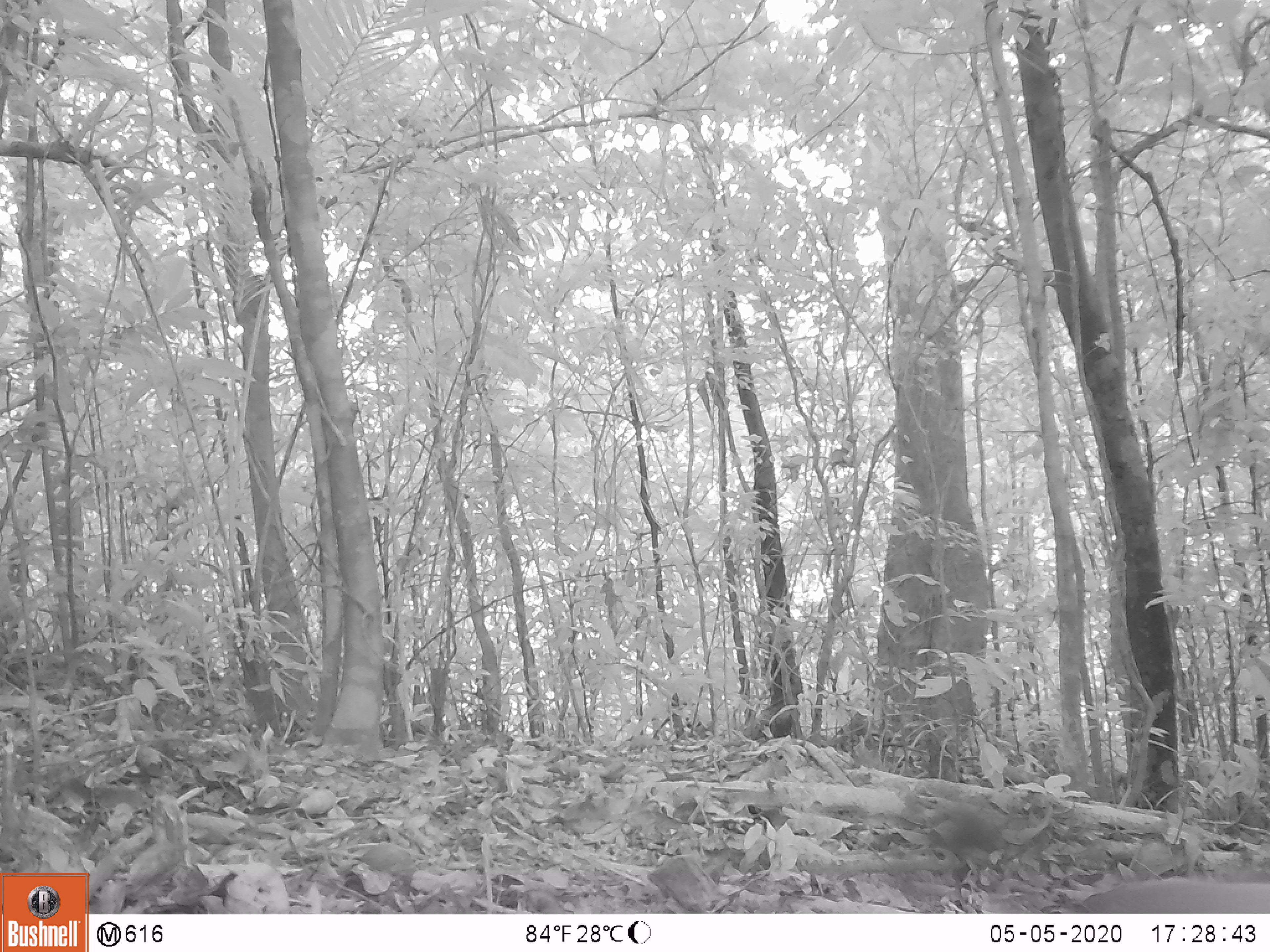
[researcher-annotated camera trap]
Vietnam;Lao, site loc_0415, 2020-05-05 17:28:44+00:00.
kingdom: Animalia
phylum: Chordata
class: Mammalia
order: Carnivora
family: Mustelidae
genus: Martes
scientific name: Martes flavigula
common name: yellow-throated marten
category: yellow throated marten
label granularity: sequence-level